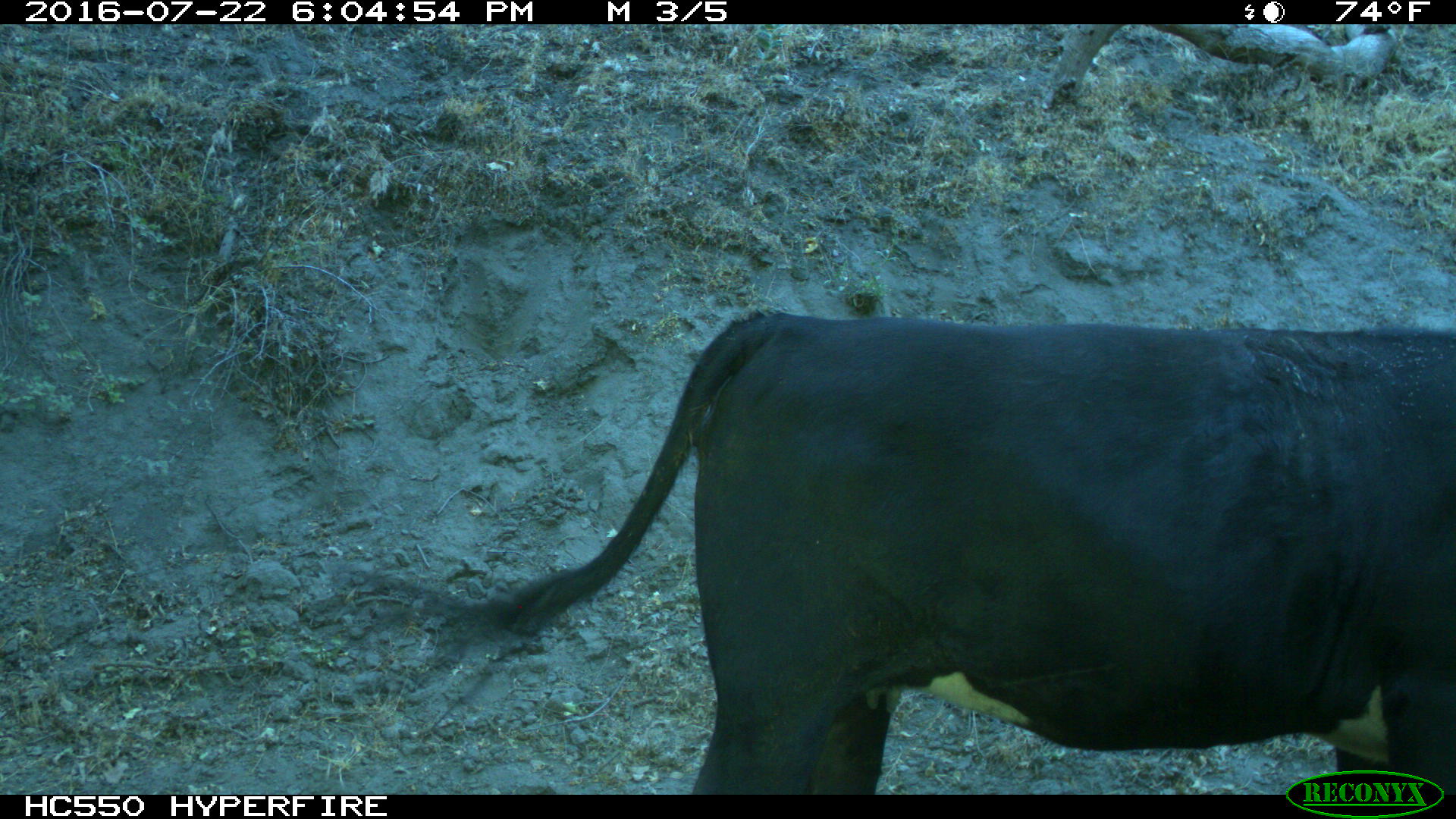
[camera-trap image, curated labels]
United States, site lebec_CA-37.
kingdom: Animalia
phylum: Chordata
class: Mammalia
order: Artiodactyla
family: Bovidae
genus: Bos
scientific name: Bos taurus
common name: domestic cow